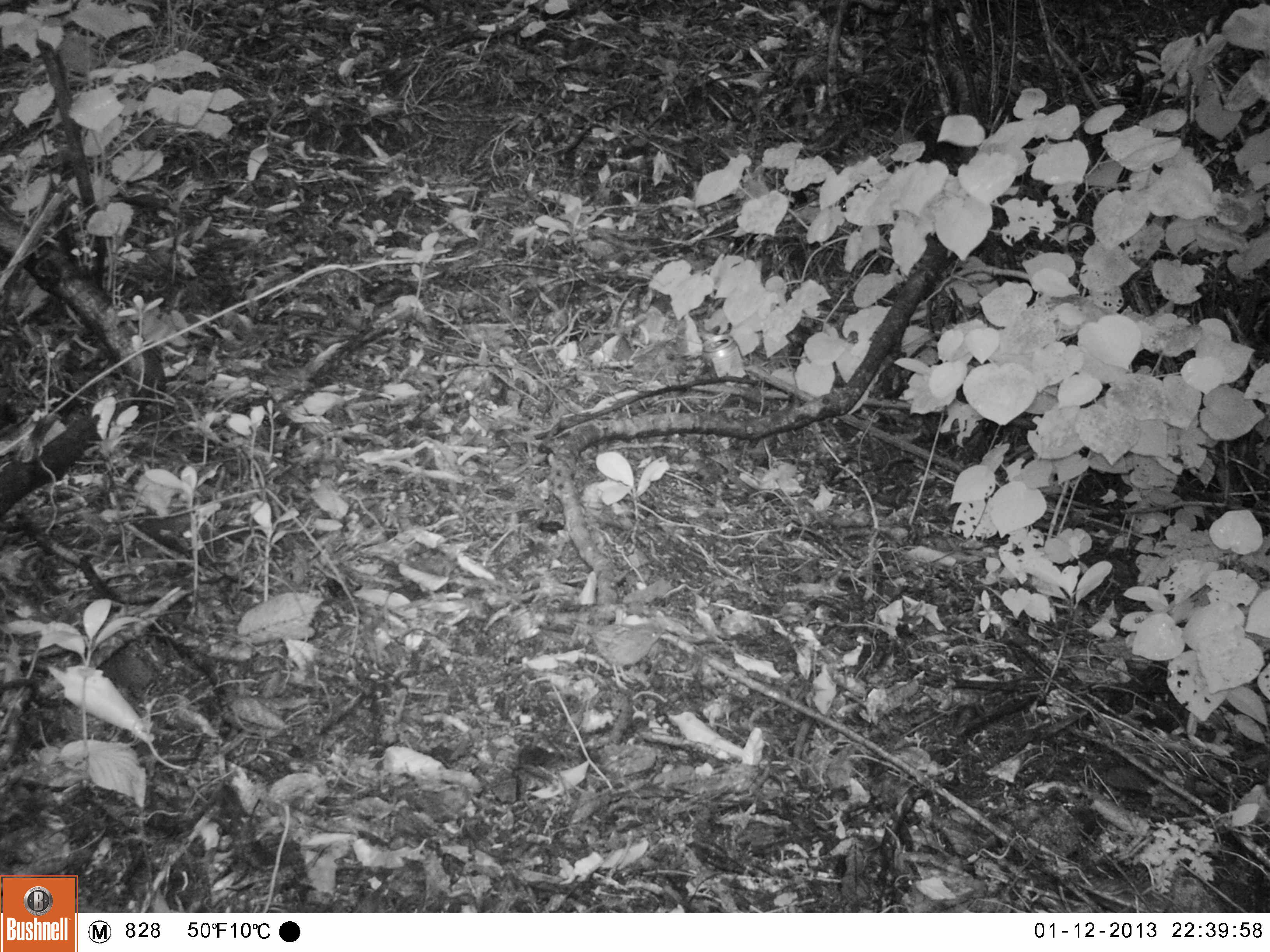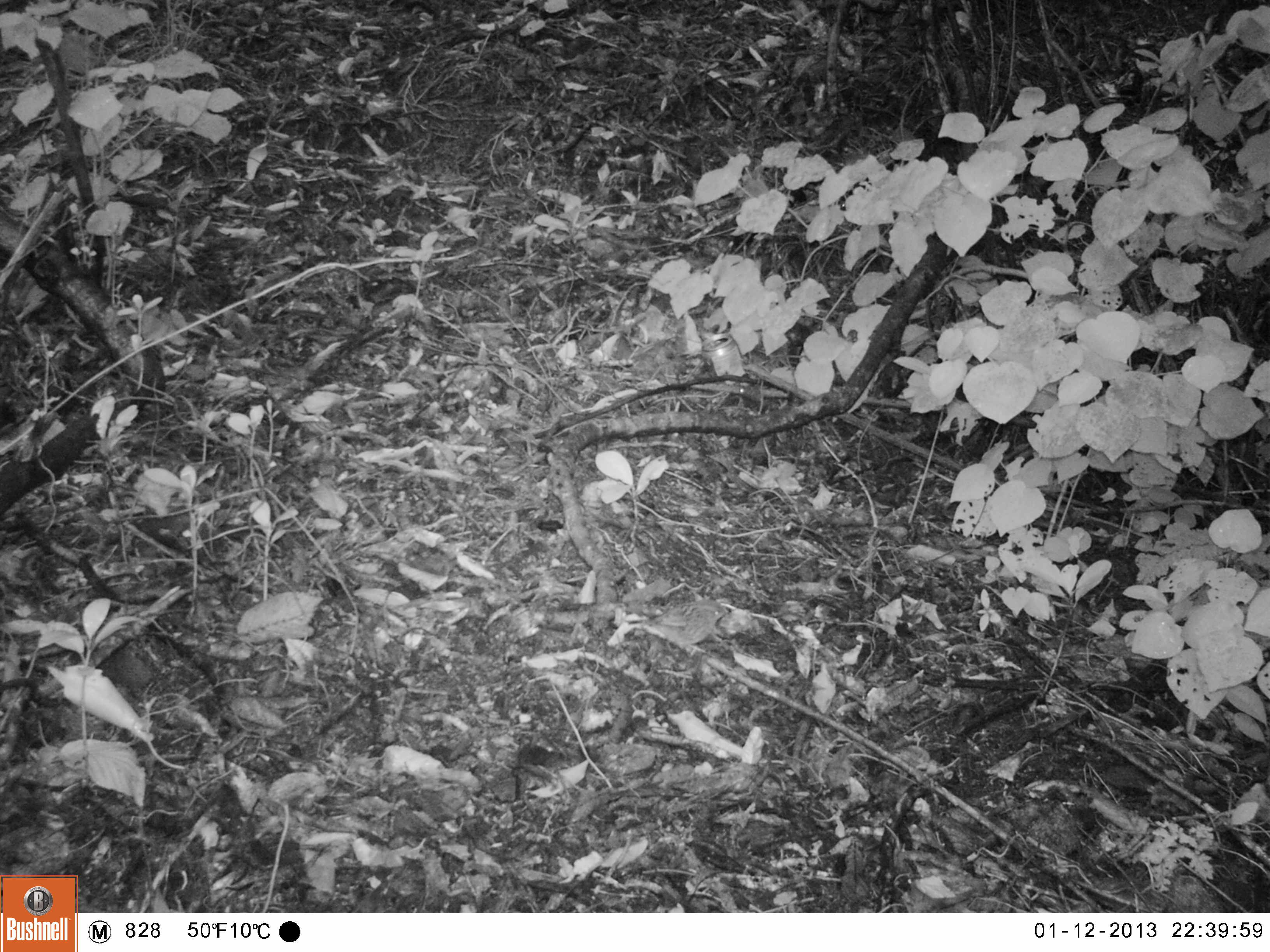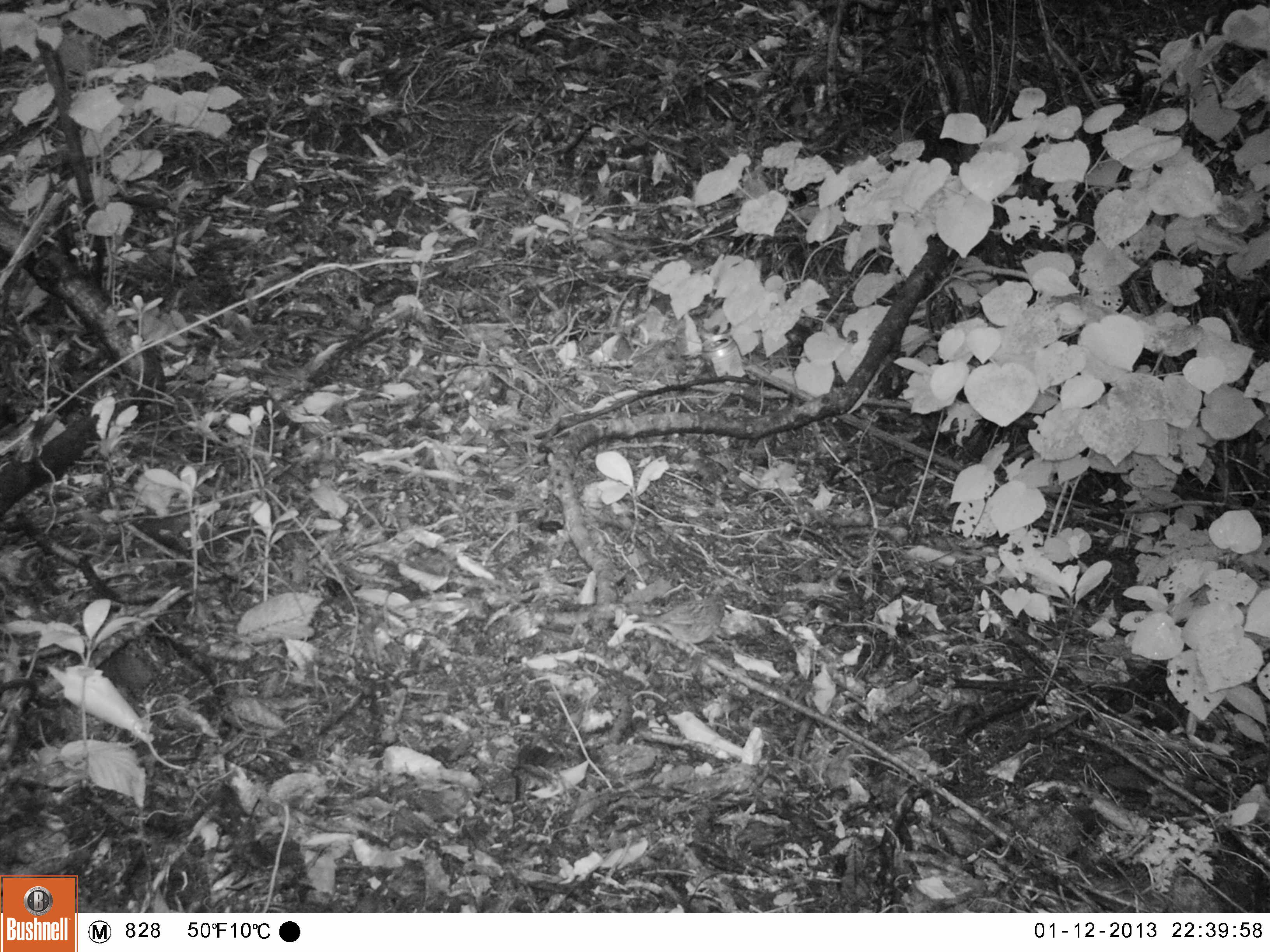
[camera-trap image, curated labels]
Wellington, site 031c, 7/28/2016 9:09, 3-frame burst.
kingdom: Animalia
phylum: Chordata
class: Aves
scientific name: Aves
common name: bird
Bird (Aves).